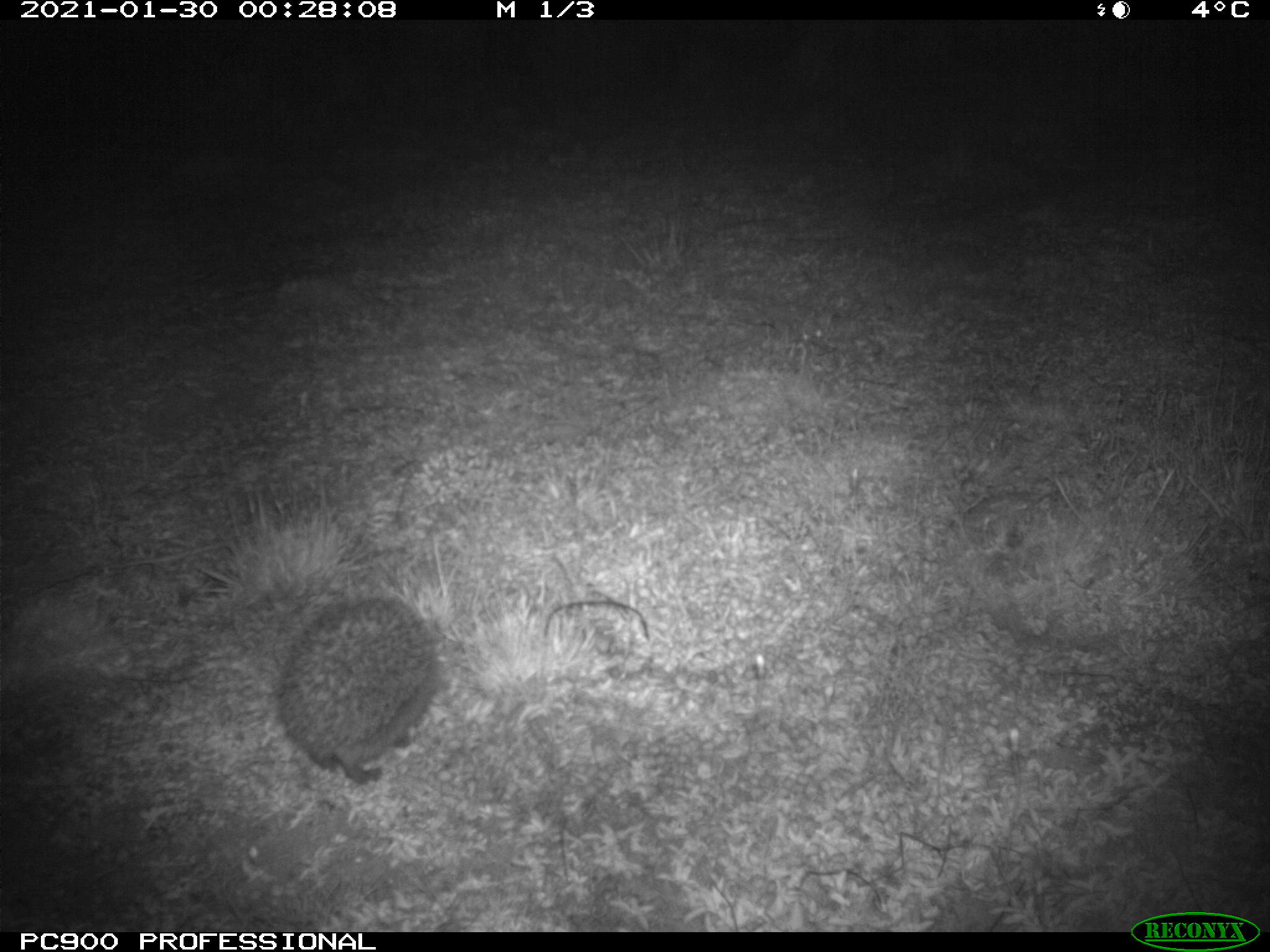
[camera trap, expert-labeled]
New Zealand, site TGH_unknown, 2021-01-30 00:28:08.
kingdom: Animalia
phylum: Chordata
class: Mammalia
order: Eulipotyphla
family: Erinaceidae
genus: Erinaceus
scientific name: Erinaceus europaeus europaeus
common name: european hedgehog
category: hedgehog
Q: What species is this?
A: Hedgehog (european hedgehog) (Erinaceus europaeus europaeus).